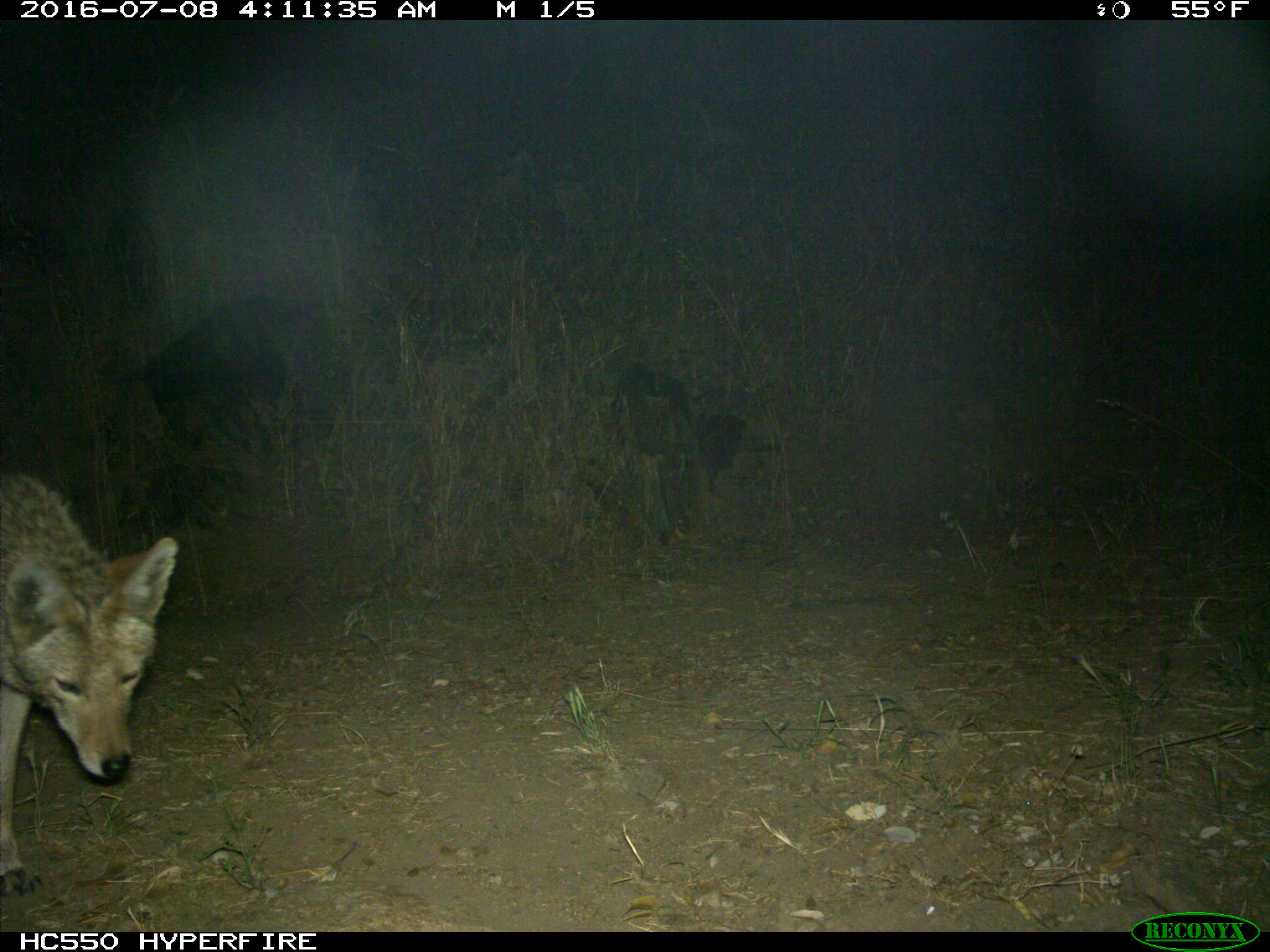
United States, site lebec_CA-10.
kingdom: Animalia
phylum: Chordata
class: Mammalia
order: Carnivora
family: Canidae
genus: Canis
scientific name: Canis latrans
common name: coyote